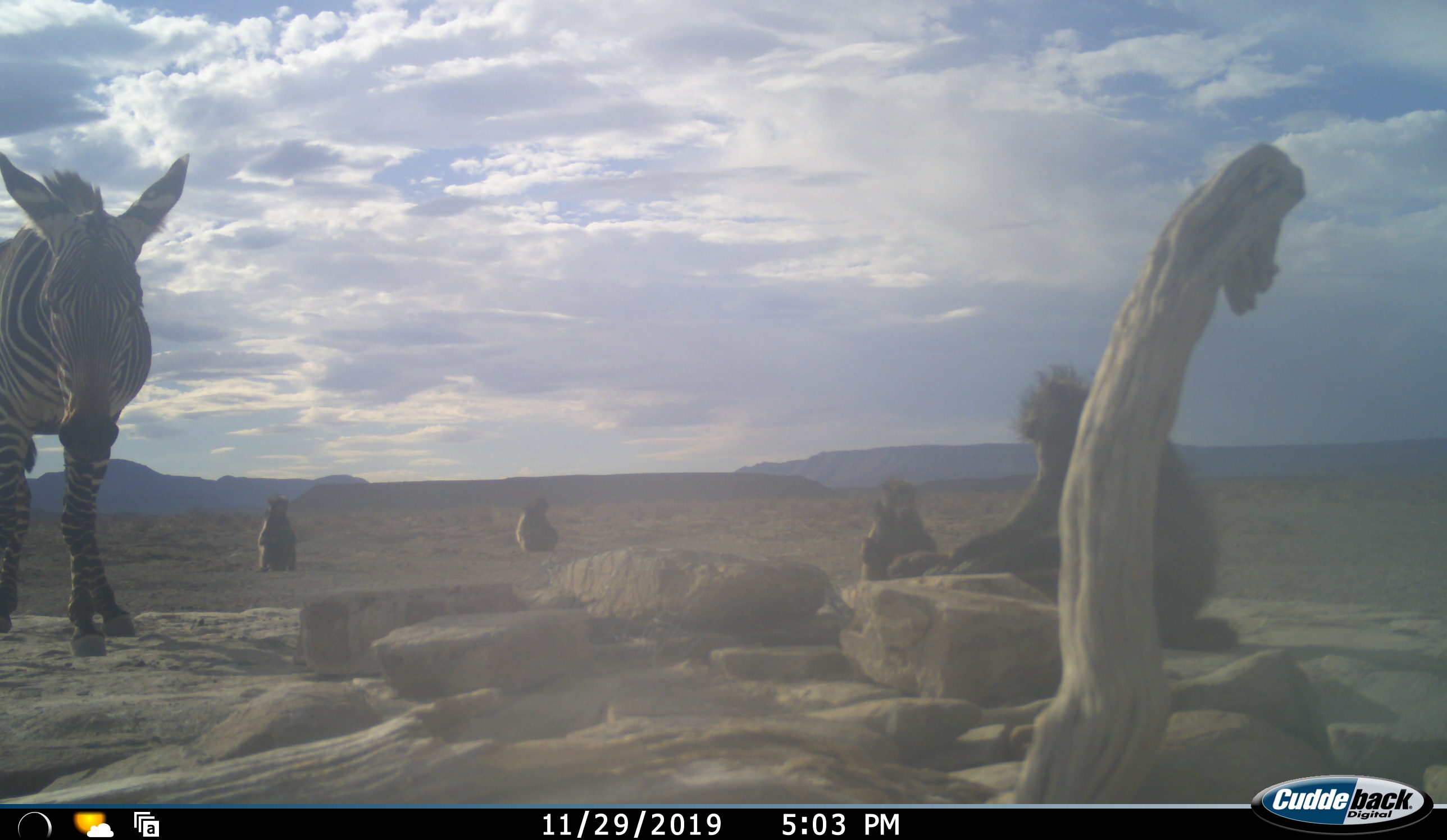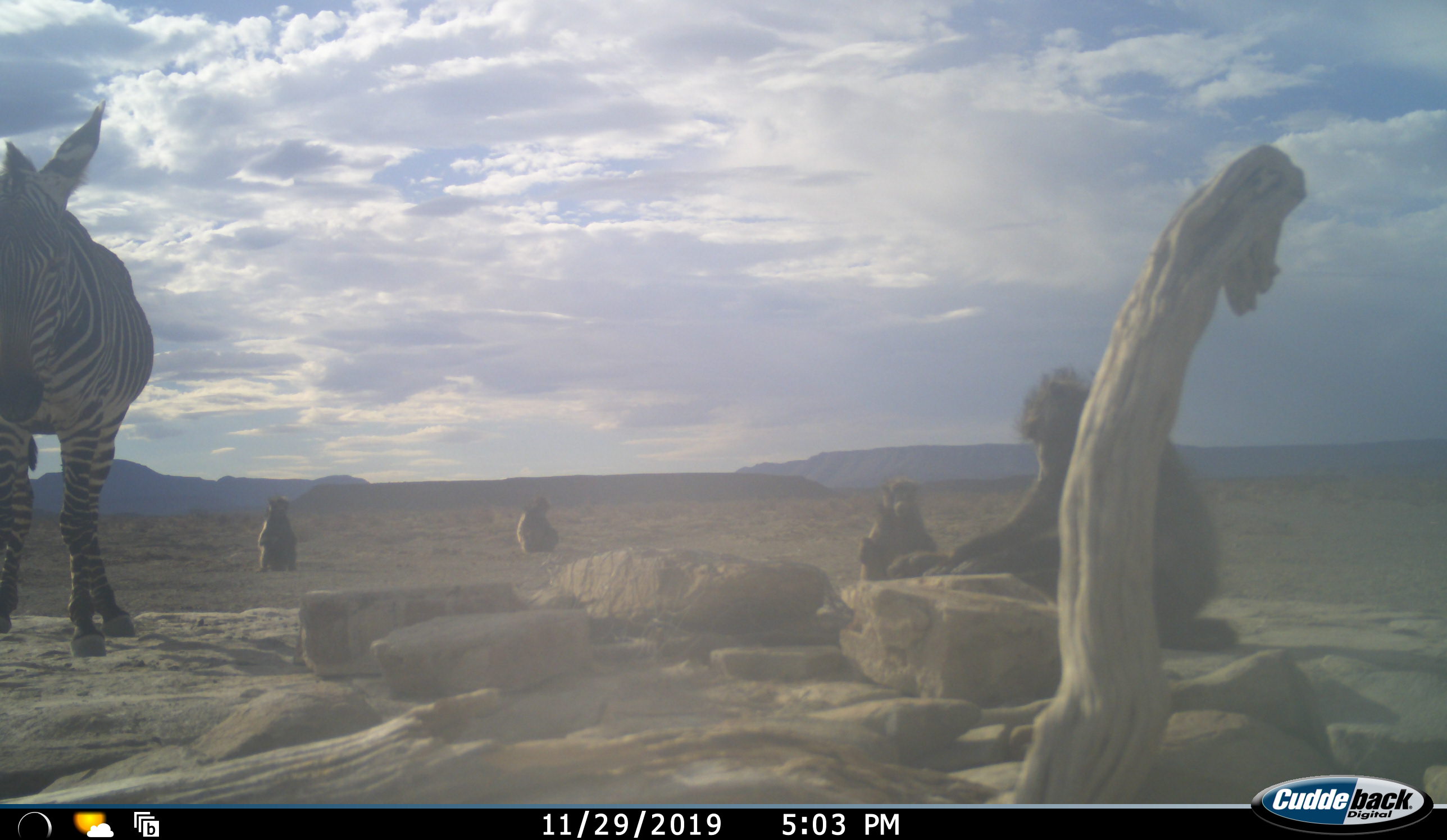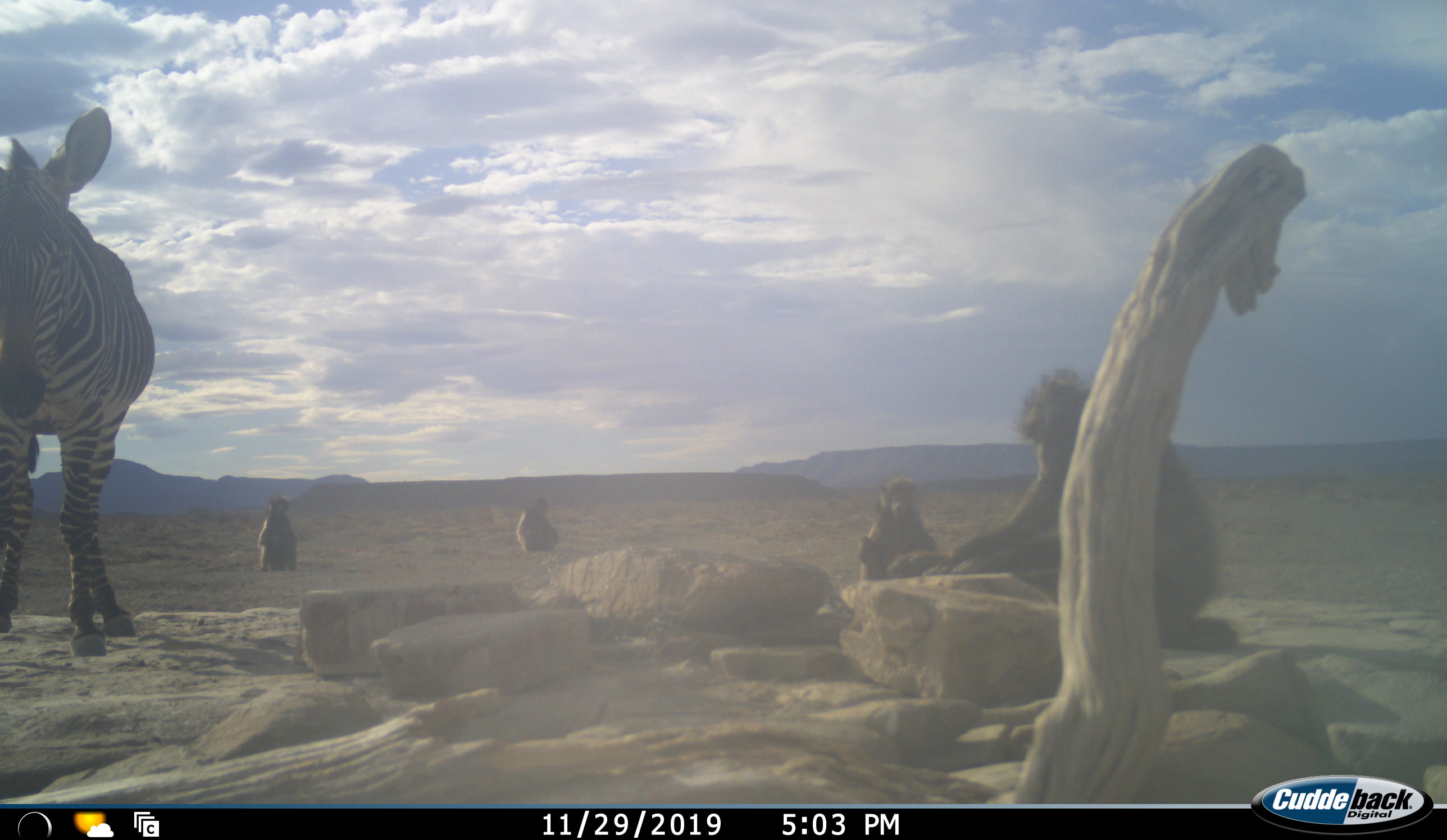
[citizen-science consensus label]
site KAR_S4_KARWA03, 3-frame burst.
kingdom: Animalia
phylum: Chordata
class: Mammalia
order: Primates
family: Cercopithecidae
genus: Papio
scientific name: Papio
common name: baboon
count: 4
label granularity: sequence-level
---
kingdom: Animalia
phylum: Chordata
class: Mammalia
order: Perissodactyla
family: Equidae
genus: Equus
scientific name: Equus zebra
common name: mountain zebra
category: zebramountain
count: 1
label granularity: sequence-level